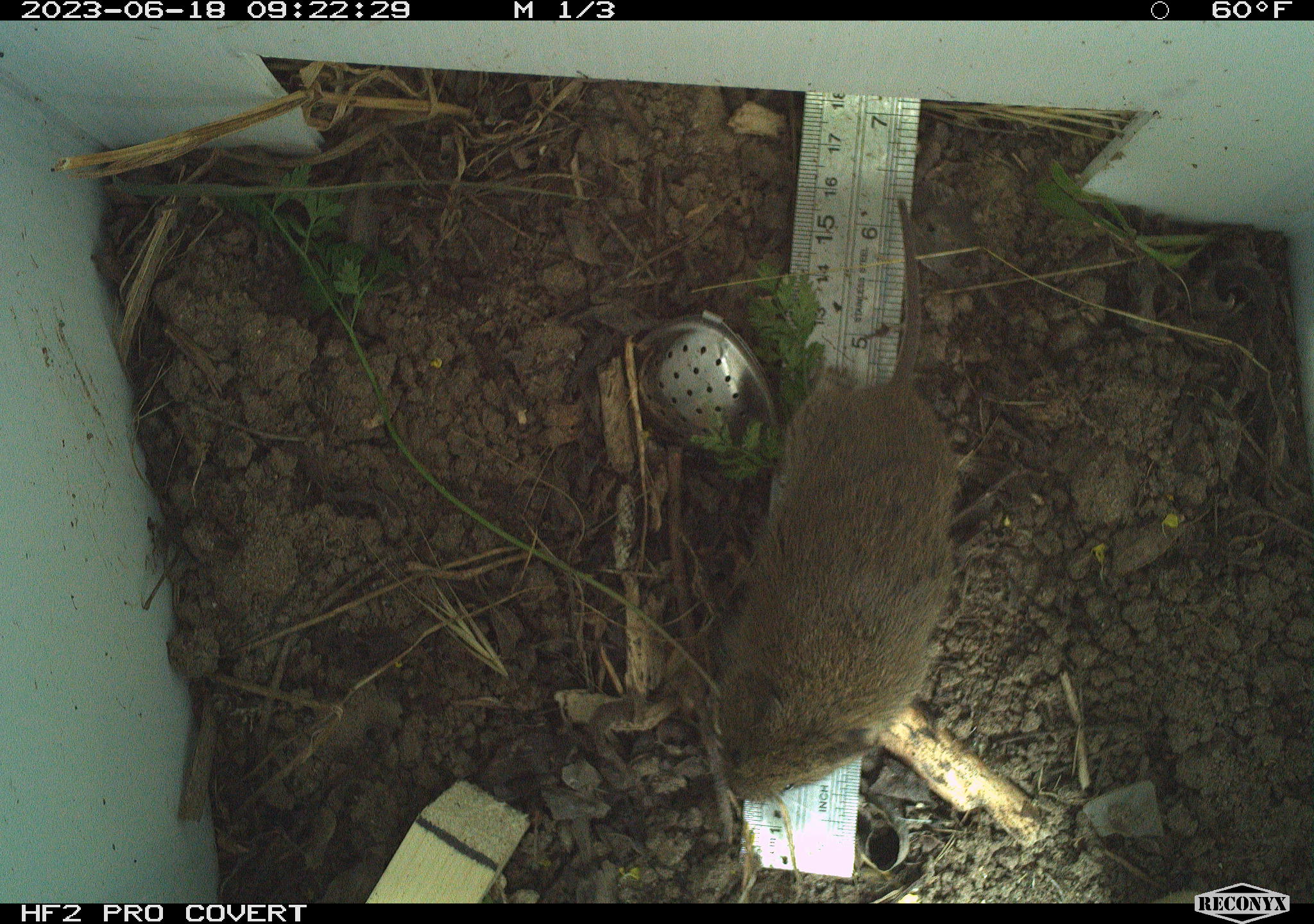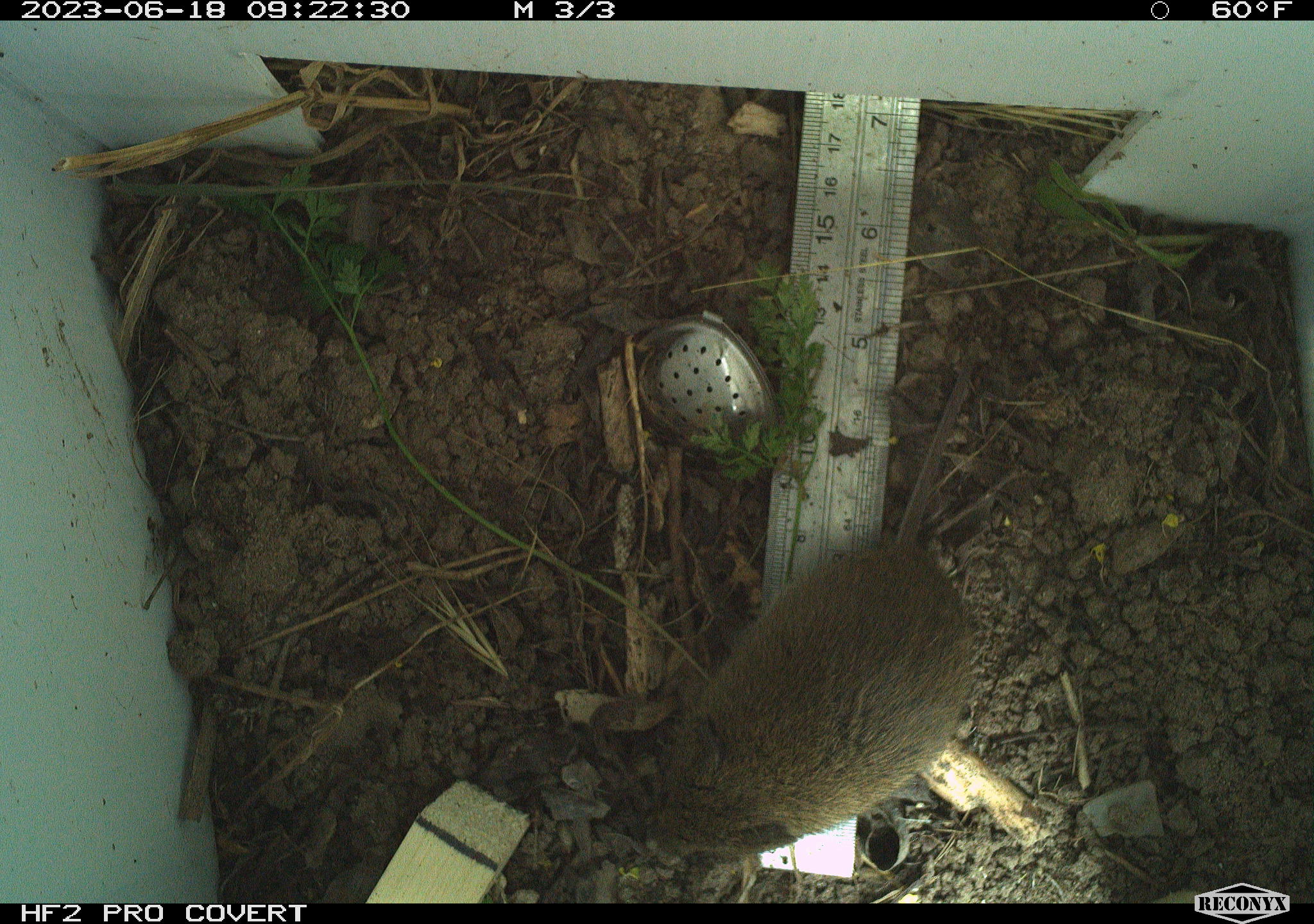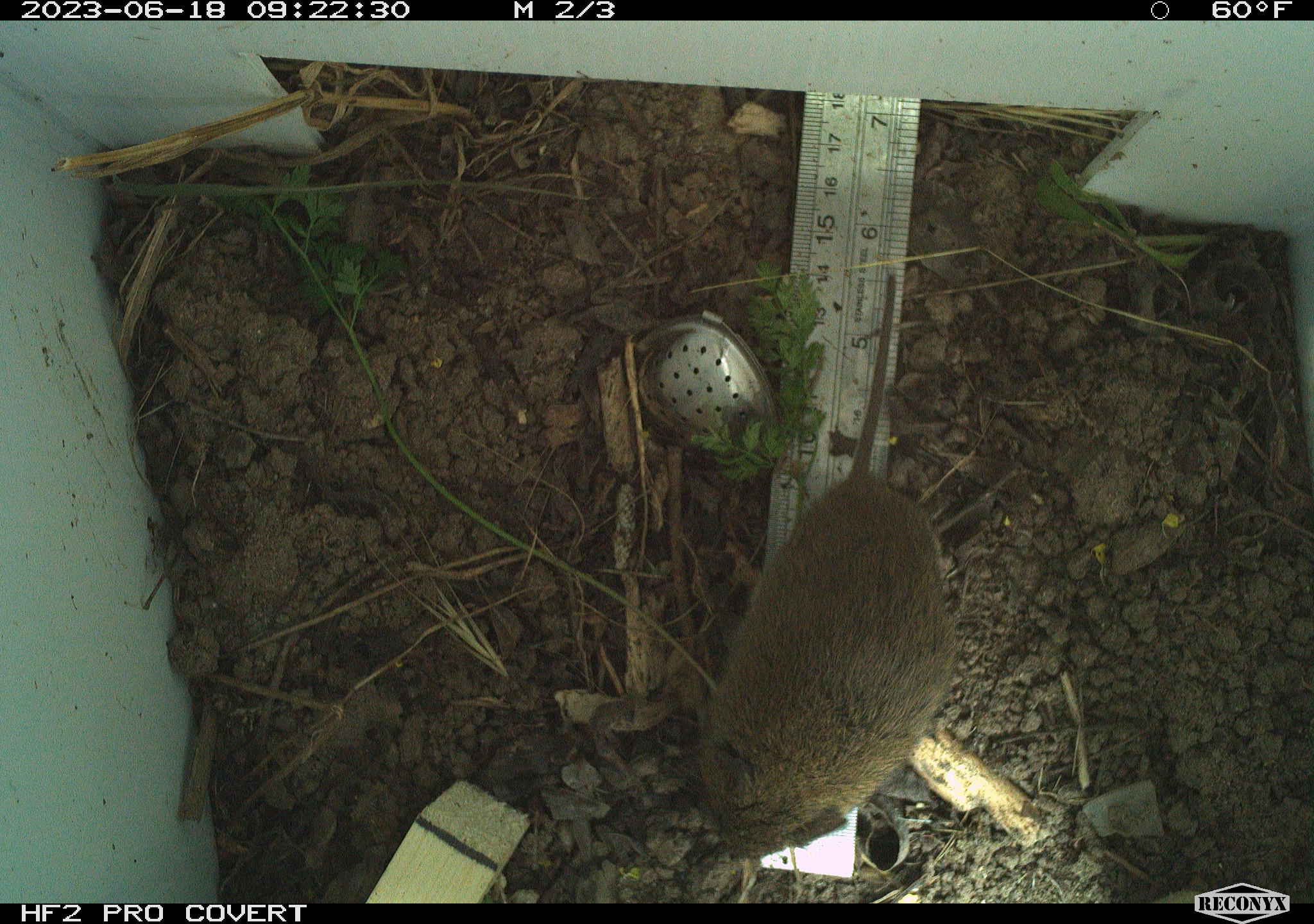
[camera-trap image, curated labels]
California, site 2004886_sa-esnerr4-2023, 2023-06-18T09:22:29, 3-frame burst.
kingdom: Animalia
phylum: Chordata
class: Mammalia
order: Rodentia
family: Cricetidae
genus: Microtus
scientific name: Microtus californicus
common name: california vole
California vole (Microtus californicus).